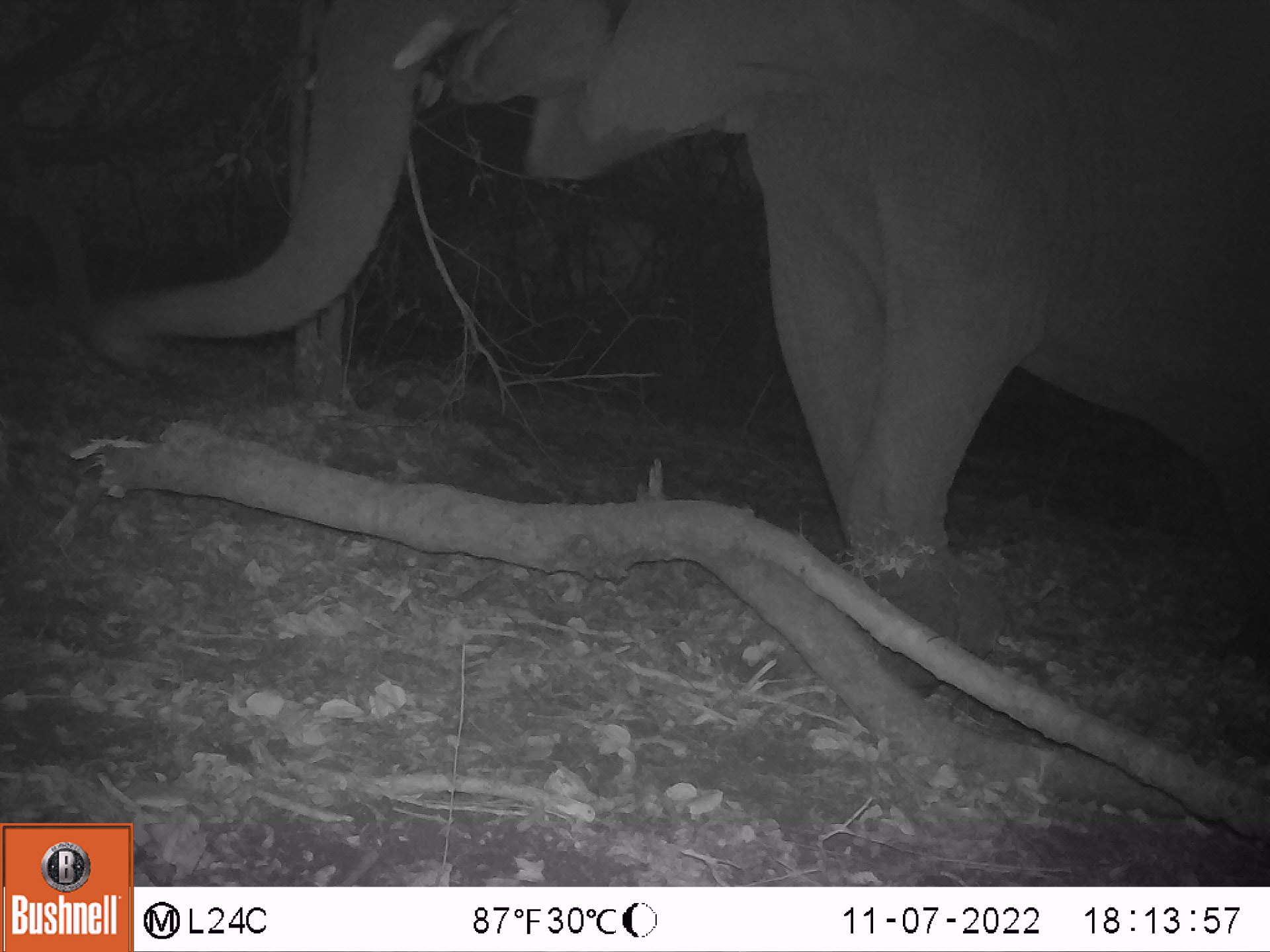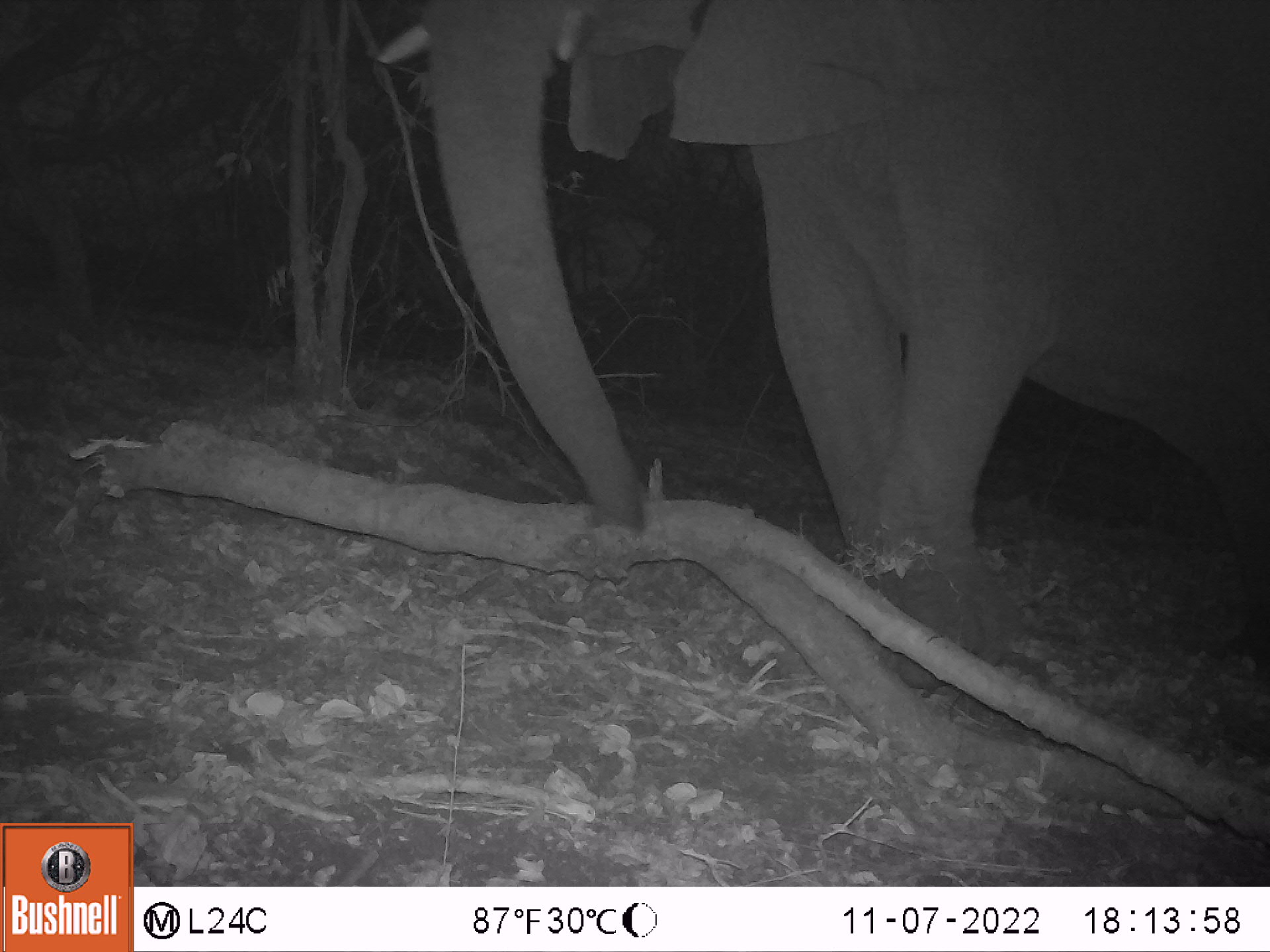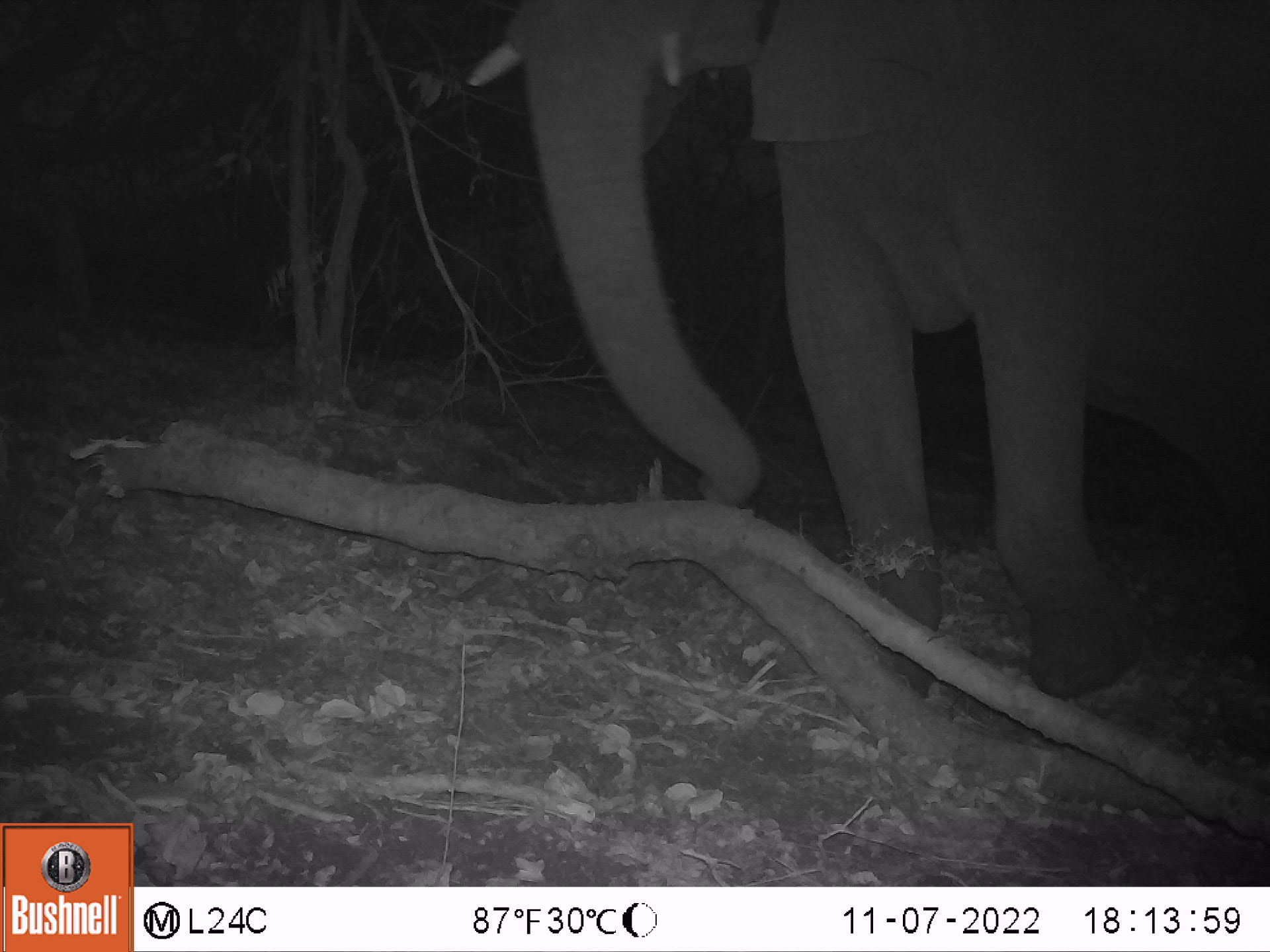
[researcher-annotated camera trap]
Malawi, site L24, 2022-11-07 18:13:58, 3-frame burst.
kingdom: Animalia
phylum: Chordata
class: Mammalia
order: Proboscidea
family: Elephantidae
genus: Loxodonta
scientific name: Loxodonta africana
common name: african savanna elephant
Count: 1.